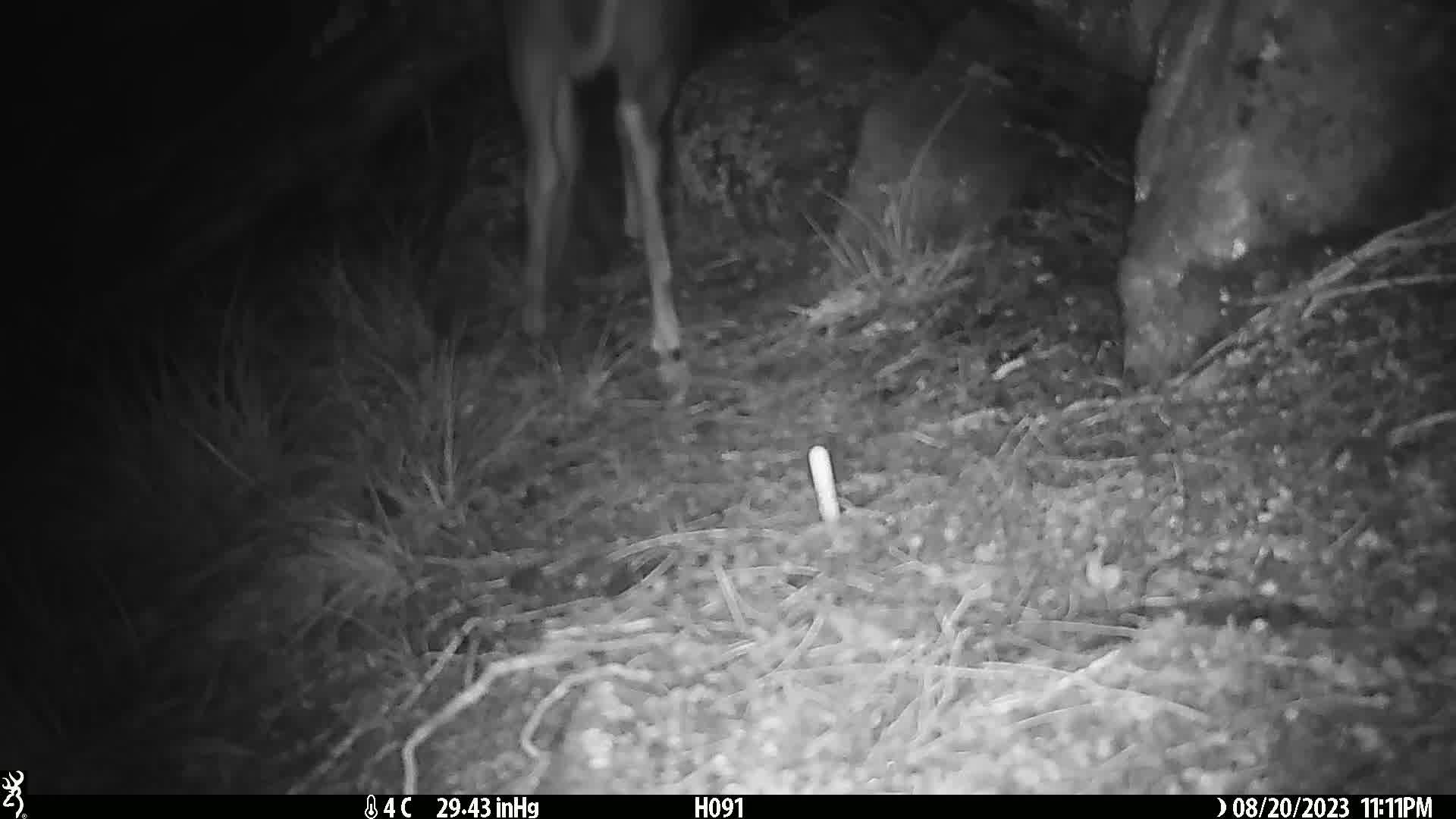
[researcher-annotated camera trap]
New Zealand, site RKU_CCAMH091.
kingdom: Animalia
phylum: Chordata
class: Mammalia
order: Artiodactyla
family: Cervidae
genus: Odocoileus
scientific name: Odocoileus virginianus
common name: white-tailed deer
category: white tailed deer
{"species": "white tailed deer (white-tailed deer) (Odocoileus virginianus)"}